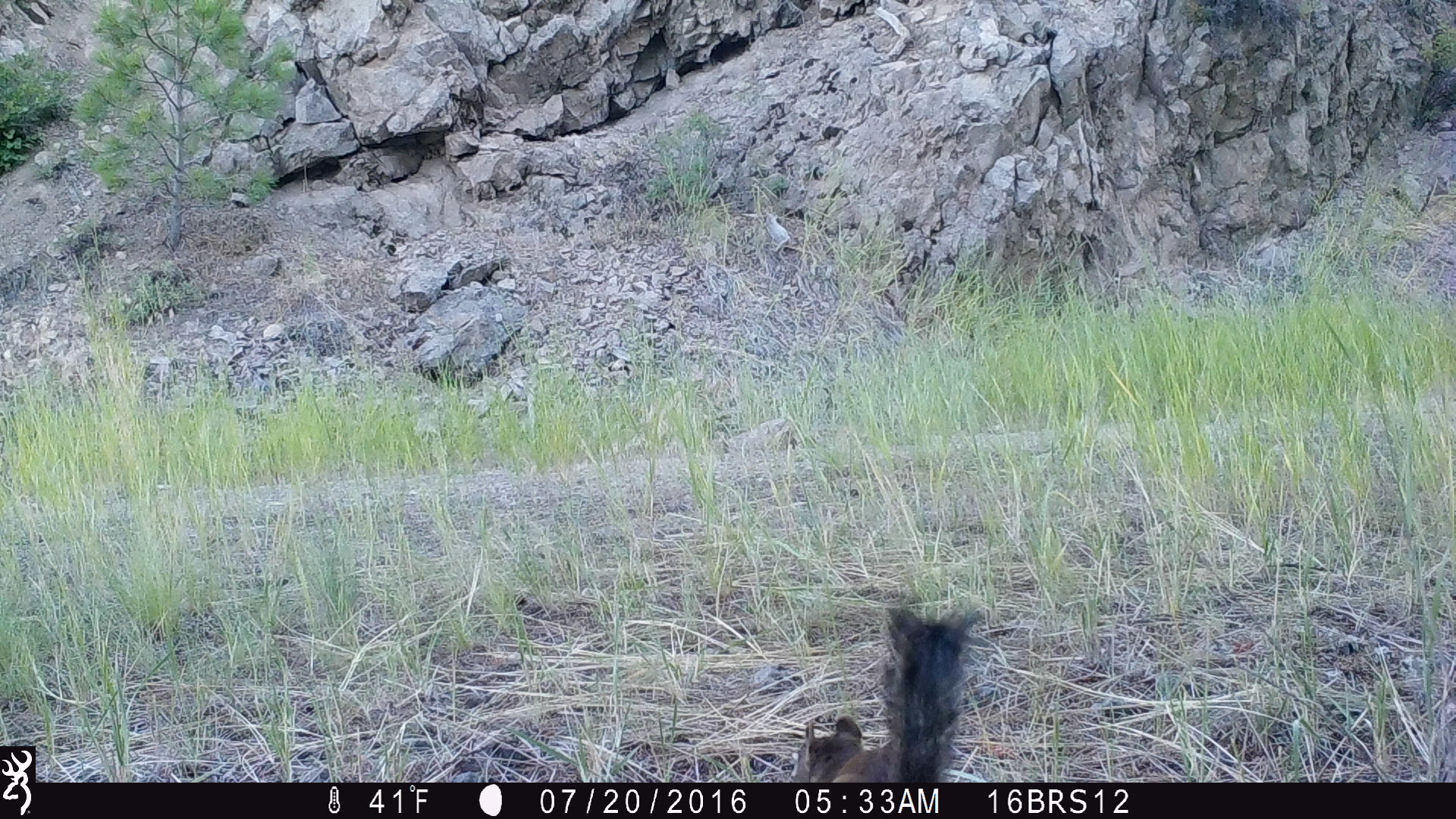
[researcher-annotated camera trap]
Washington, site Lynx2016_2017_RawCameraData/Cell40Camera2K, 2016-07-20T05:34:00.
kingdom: Animalia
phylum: Chordata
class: Mammalia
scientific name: Mammalia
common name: small mammal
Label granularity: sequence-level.